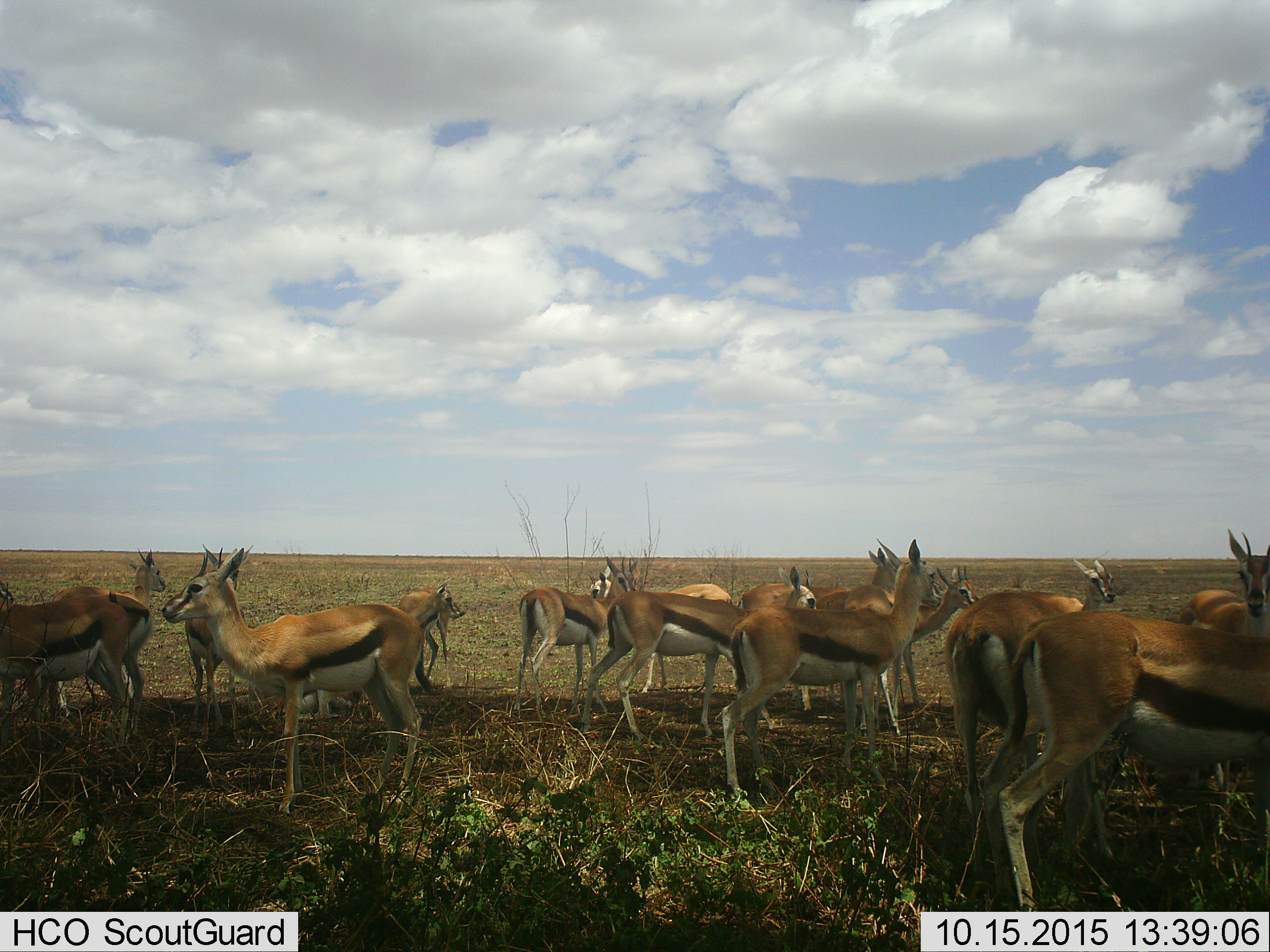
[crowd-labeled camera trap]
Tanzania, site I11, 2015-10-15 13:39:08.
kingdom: Animalia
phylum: Chordata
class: Mammalia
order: Artiodactyla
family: Bovidae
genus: Eudorcas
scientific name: Eudorcas thomsonii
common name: thomson's gazelle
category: gazellethomsons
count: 11-50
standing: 100%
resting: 0%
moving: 10%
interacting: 10%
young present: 10%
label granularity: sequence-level